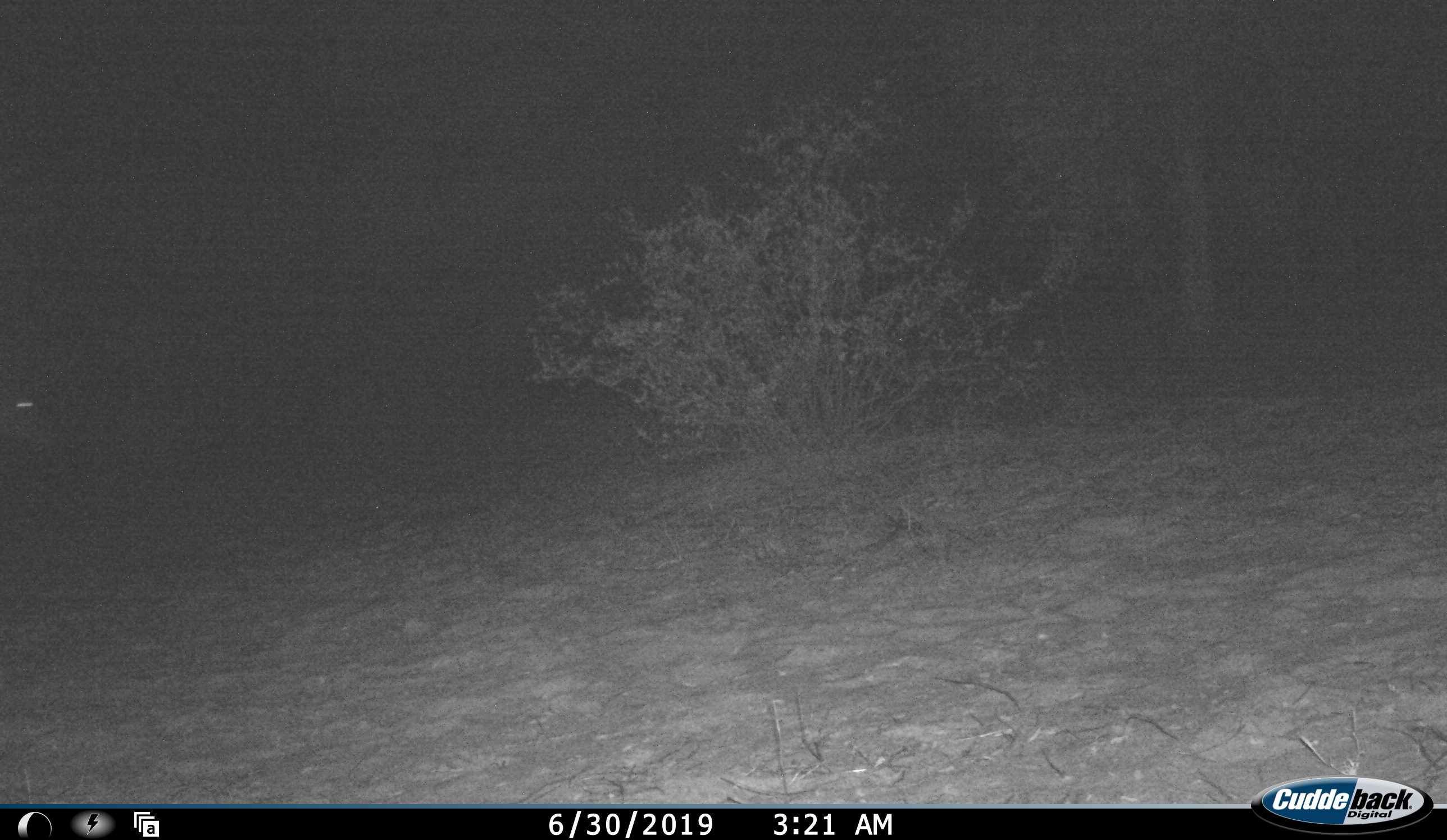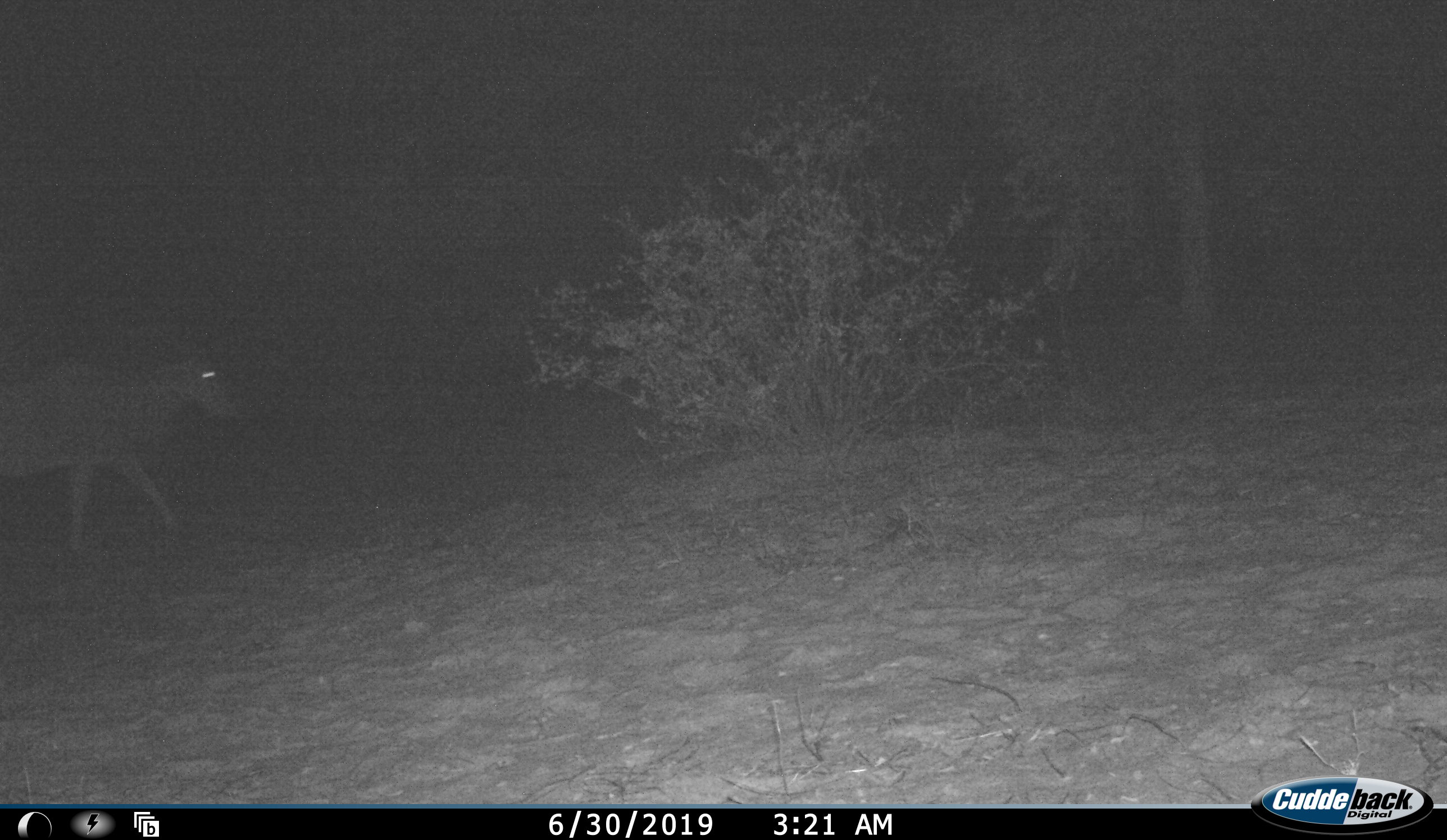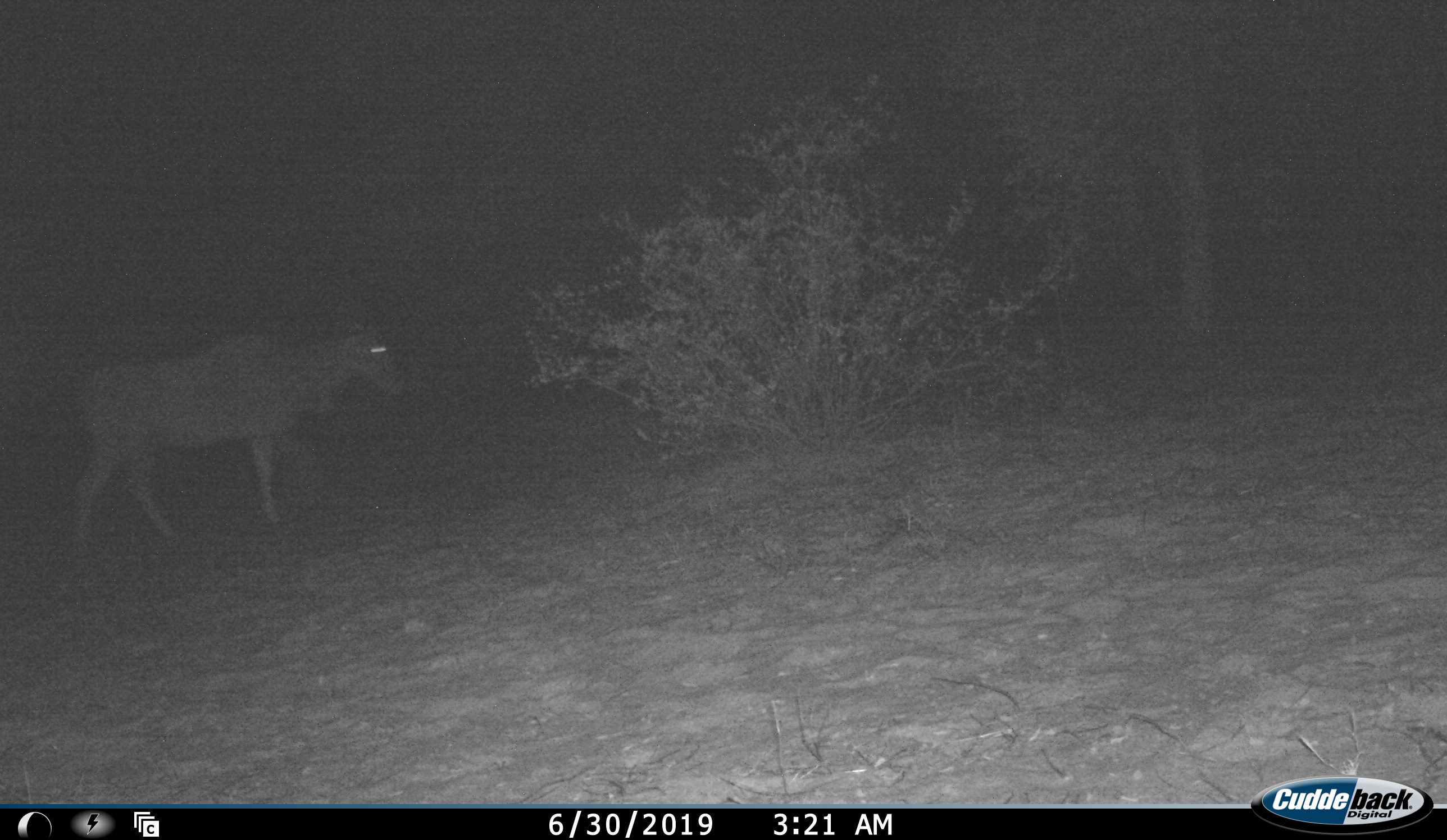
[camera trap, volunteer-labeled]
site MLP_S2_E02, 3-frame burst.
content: unidentified animal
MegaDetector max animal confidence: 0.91